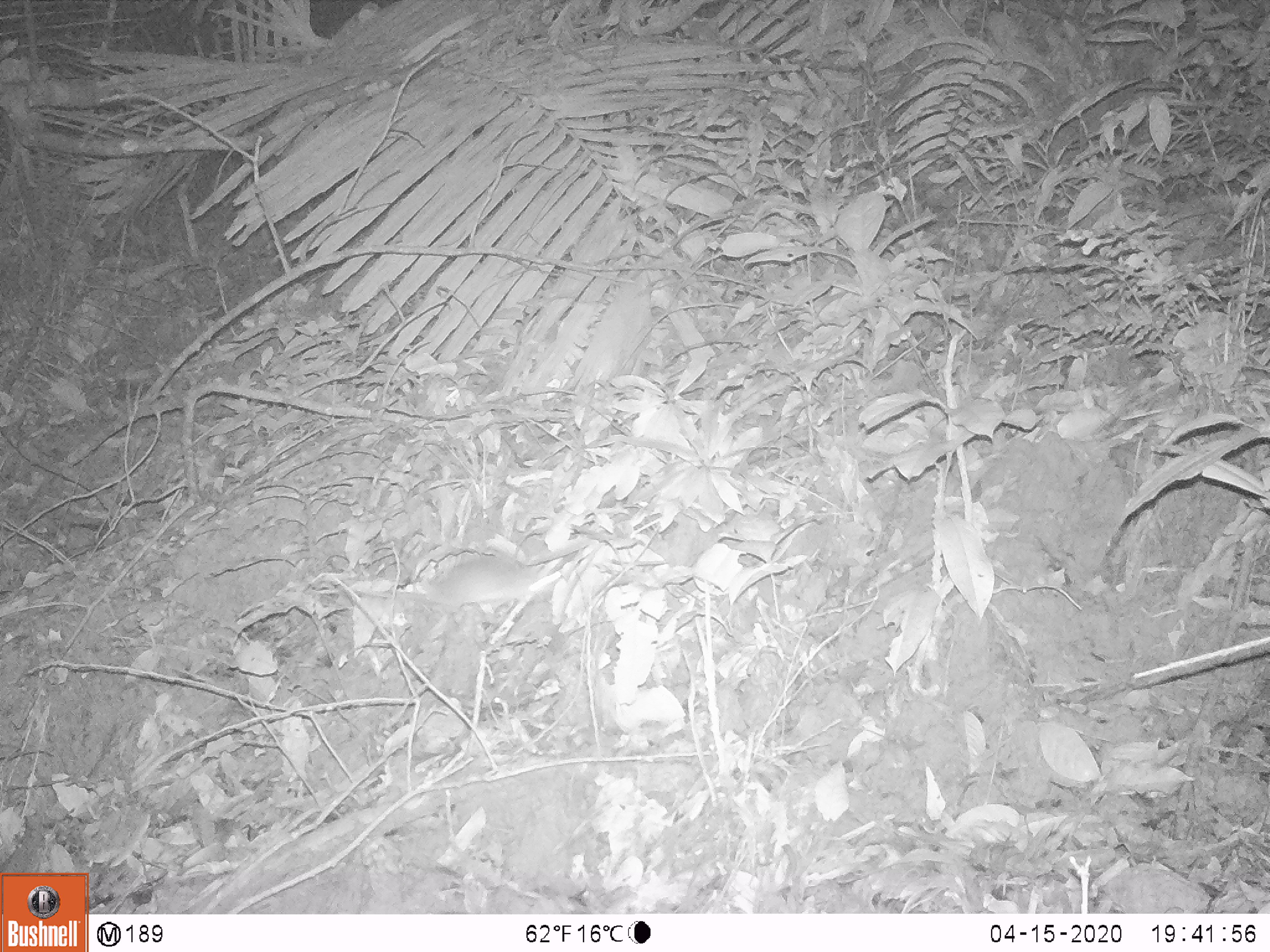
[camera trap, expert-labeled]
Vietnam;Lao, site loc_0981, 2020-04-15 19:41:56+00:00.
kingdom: Animalia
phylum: Chordata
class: Mammalia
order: Rodentia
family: Muridae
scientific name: Muridae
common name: old-world mice and rats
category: unidentified murid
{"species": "unidentified murid (old-world mice and rats) (Muridae)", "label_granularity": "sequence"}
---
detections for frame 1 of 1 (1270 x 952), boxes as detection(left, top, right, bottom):
unidentified murid: detection(316, 555, 565, 612)